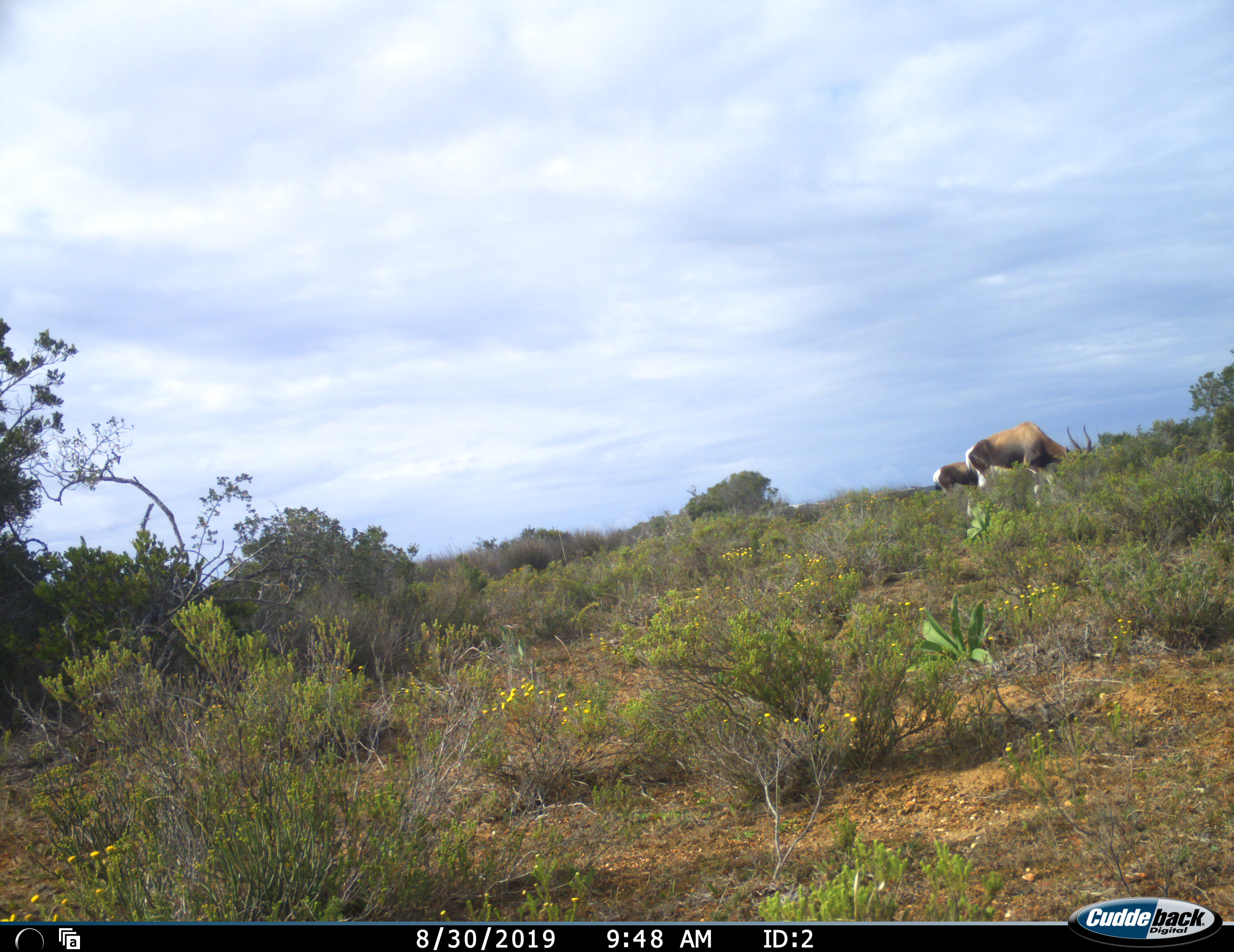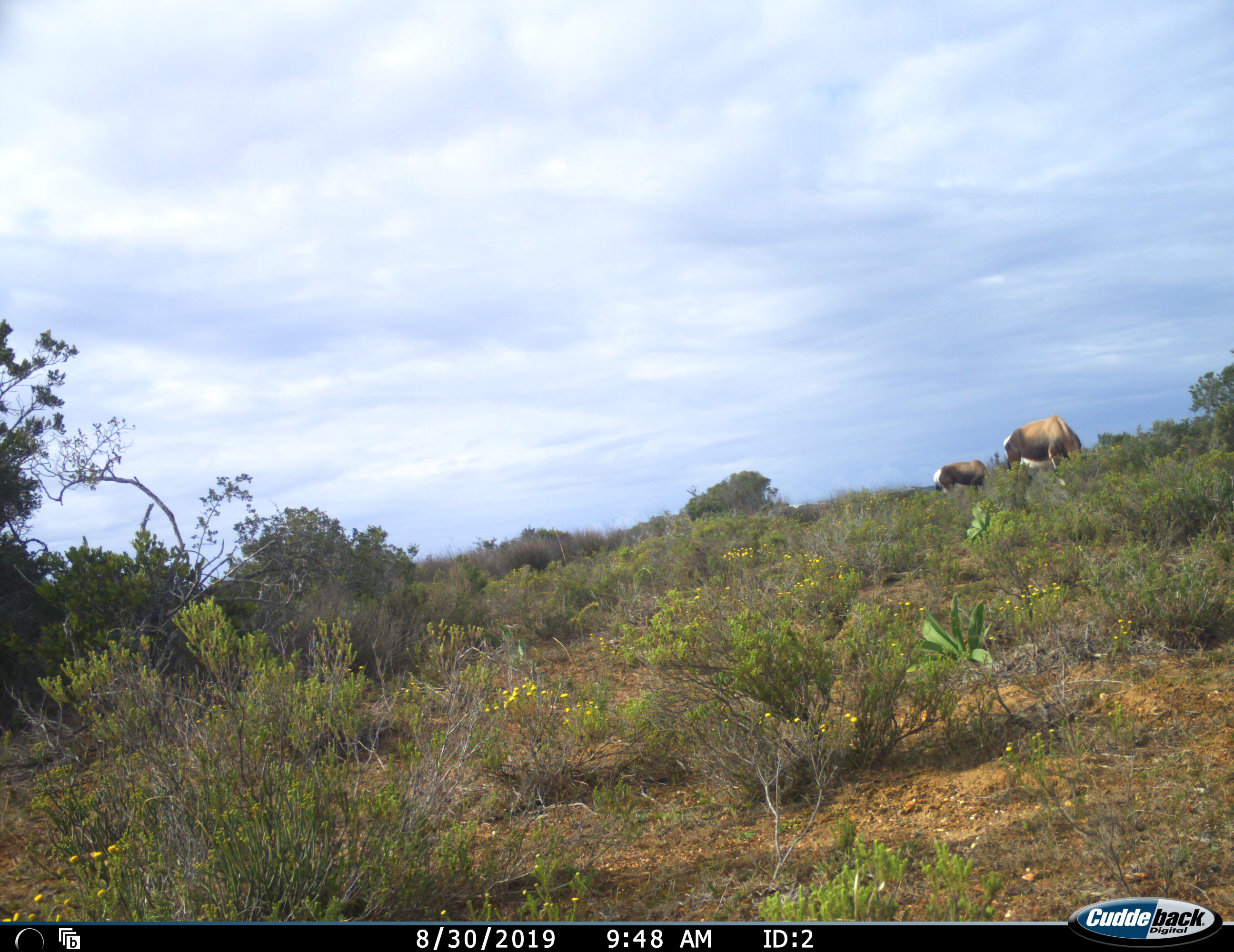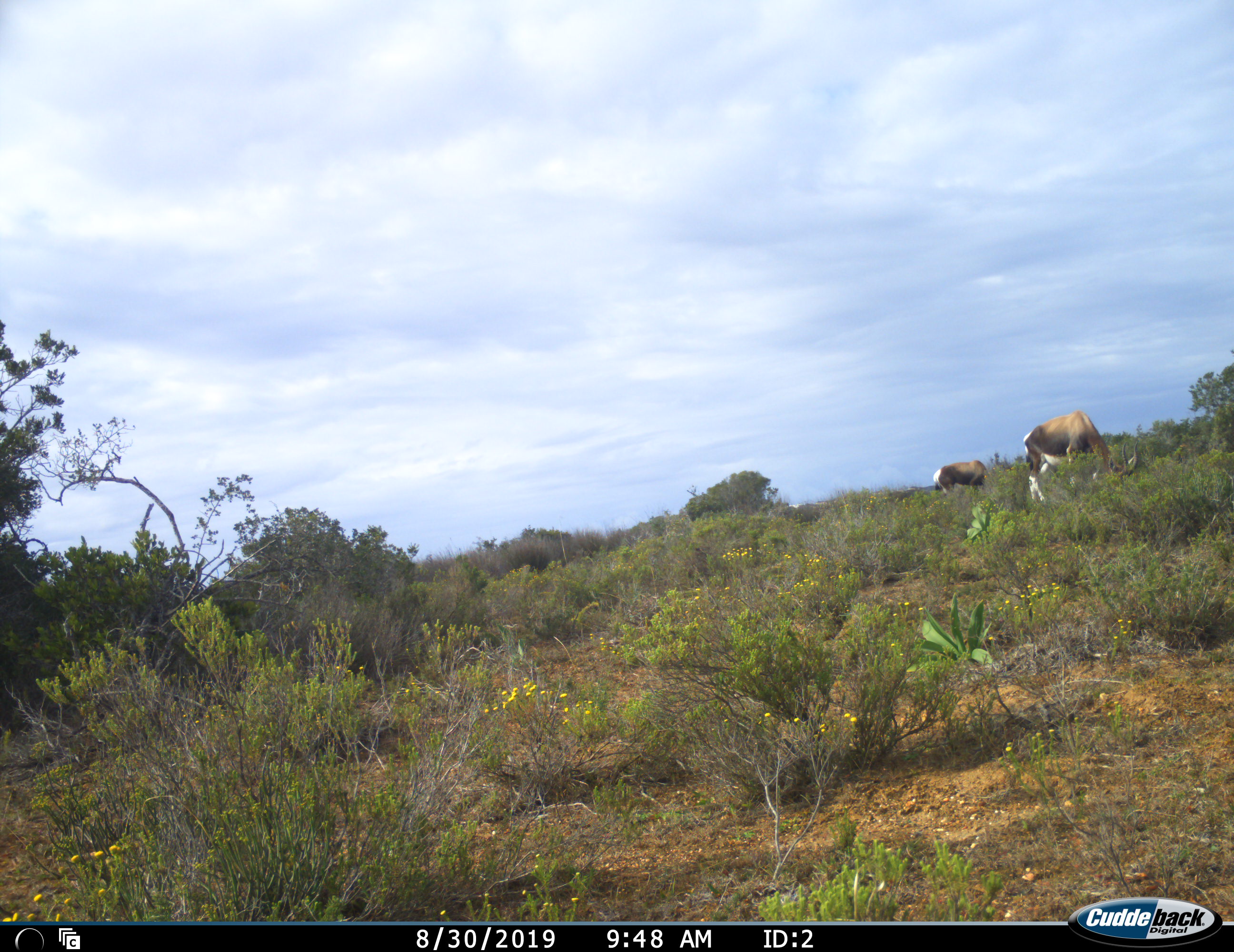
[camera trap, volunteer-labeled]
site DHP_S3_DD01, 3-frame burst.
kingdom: Animalia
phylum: Chordata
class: Mammalia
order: Artiodactyla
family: Bovidae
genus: Damaliscus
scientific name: Damaliscus pygargus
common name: bontebok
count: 2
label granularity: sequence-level